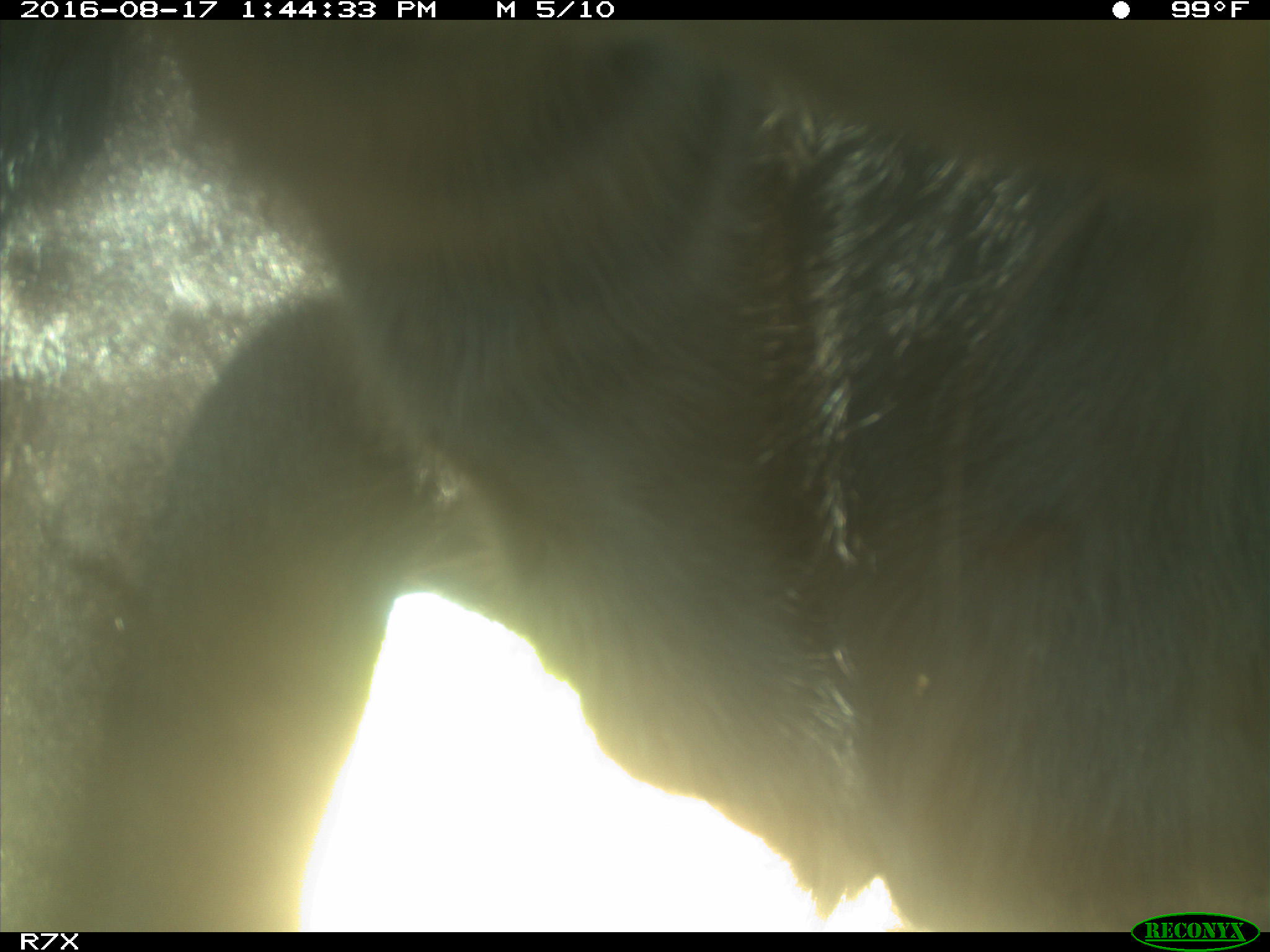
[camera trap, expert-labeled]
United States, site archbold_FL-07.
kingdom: Animalia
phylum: Chordata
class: Mammalia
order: Artiodactyla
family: Bovidae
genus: Bos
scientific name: Bos taurus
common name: domestic cow